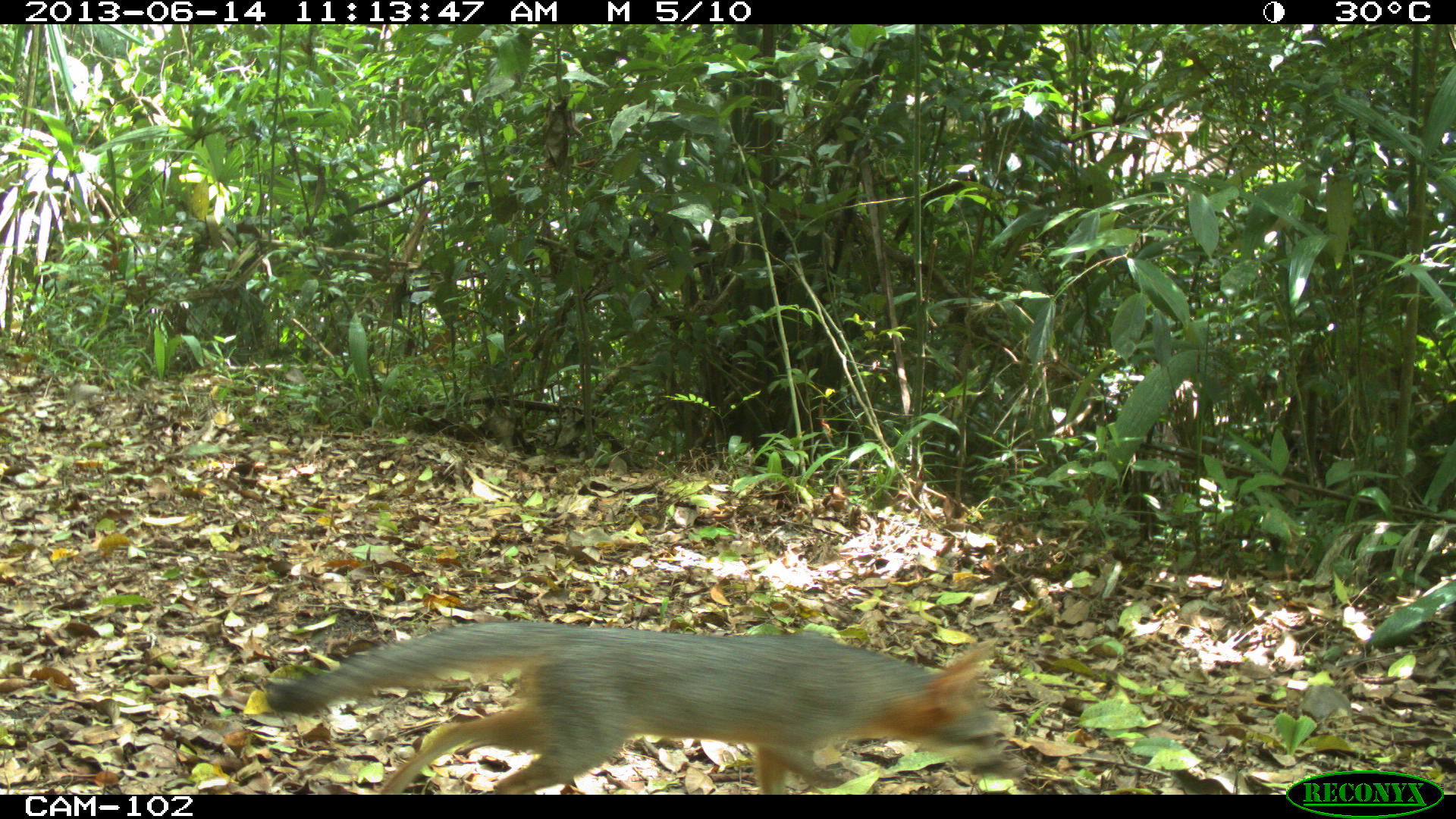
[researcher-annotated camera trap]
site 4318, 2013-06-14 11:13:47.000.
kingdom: Animalia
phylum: Chordata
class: Mammalia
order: Carnivora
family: Canidae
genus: Urocyon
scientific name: Urocyon cinereoargenteus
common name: gray fox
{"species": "Urocyon cinereoargenteus (gray fox)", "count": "1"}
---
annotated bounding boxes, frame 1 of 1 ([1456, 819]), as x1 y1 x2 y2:
urocyon cinereoargenteus: 261 616 1013 794